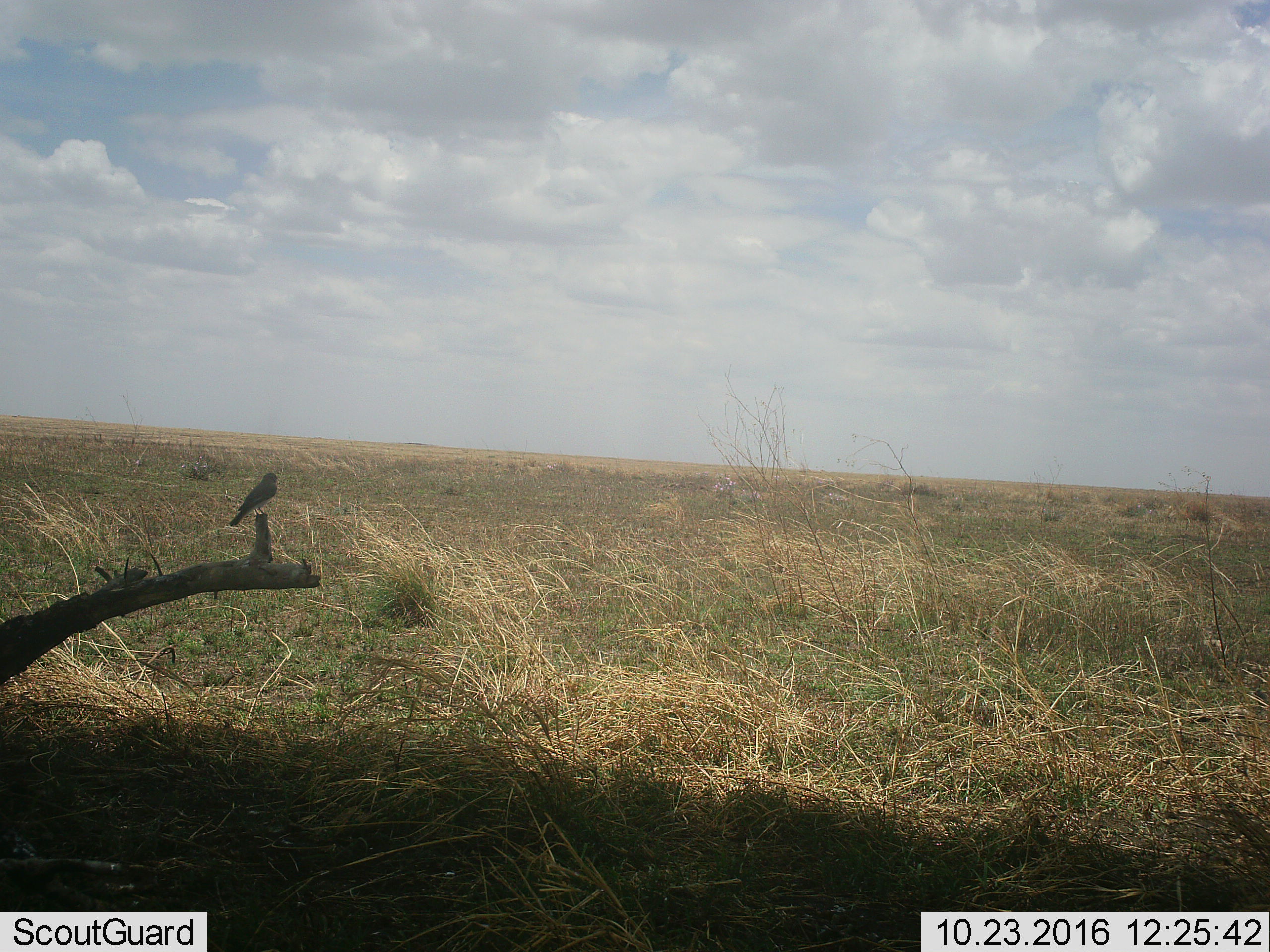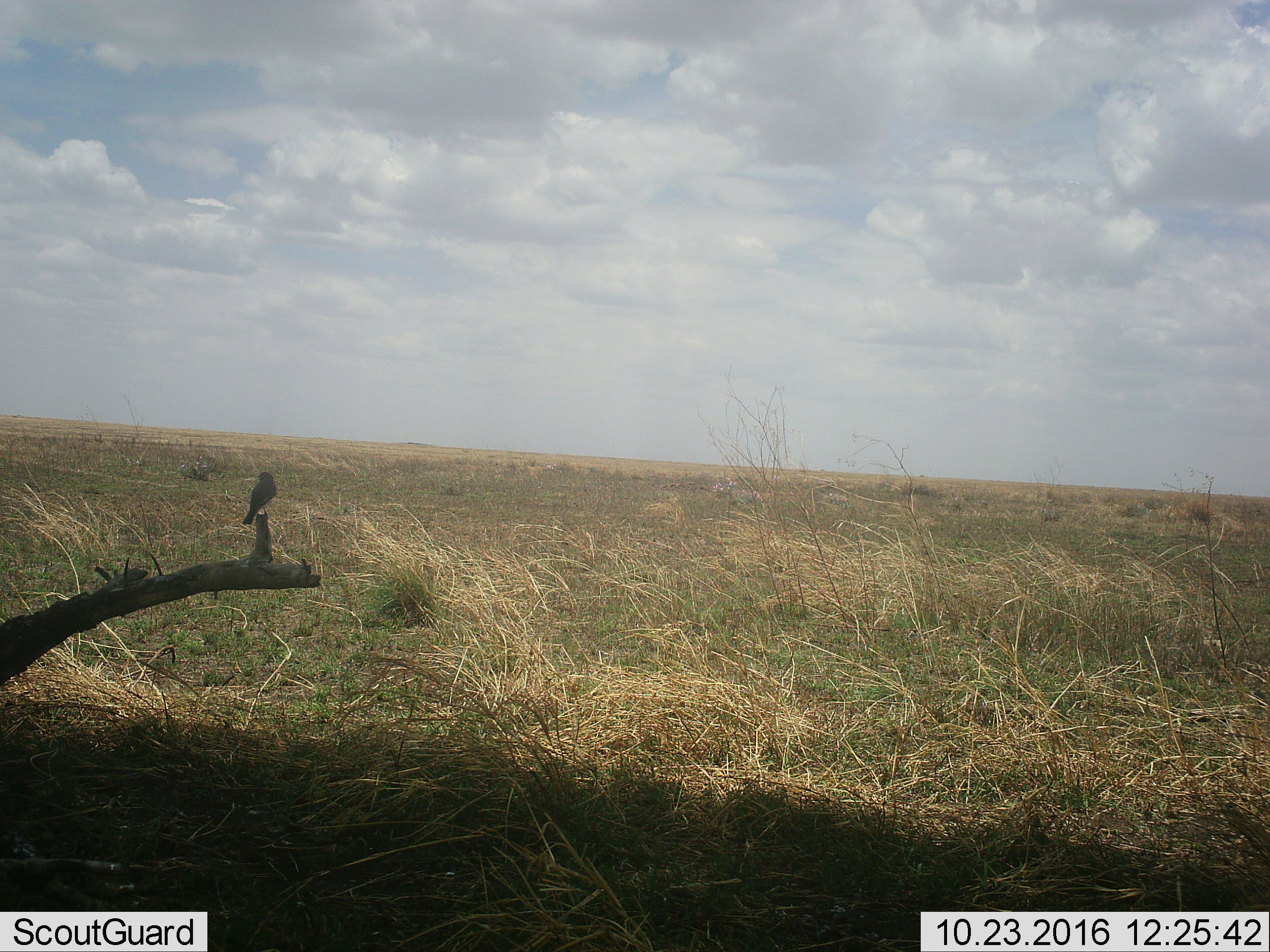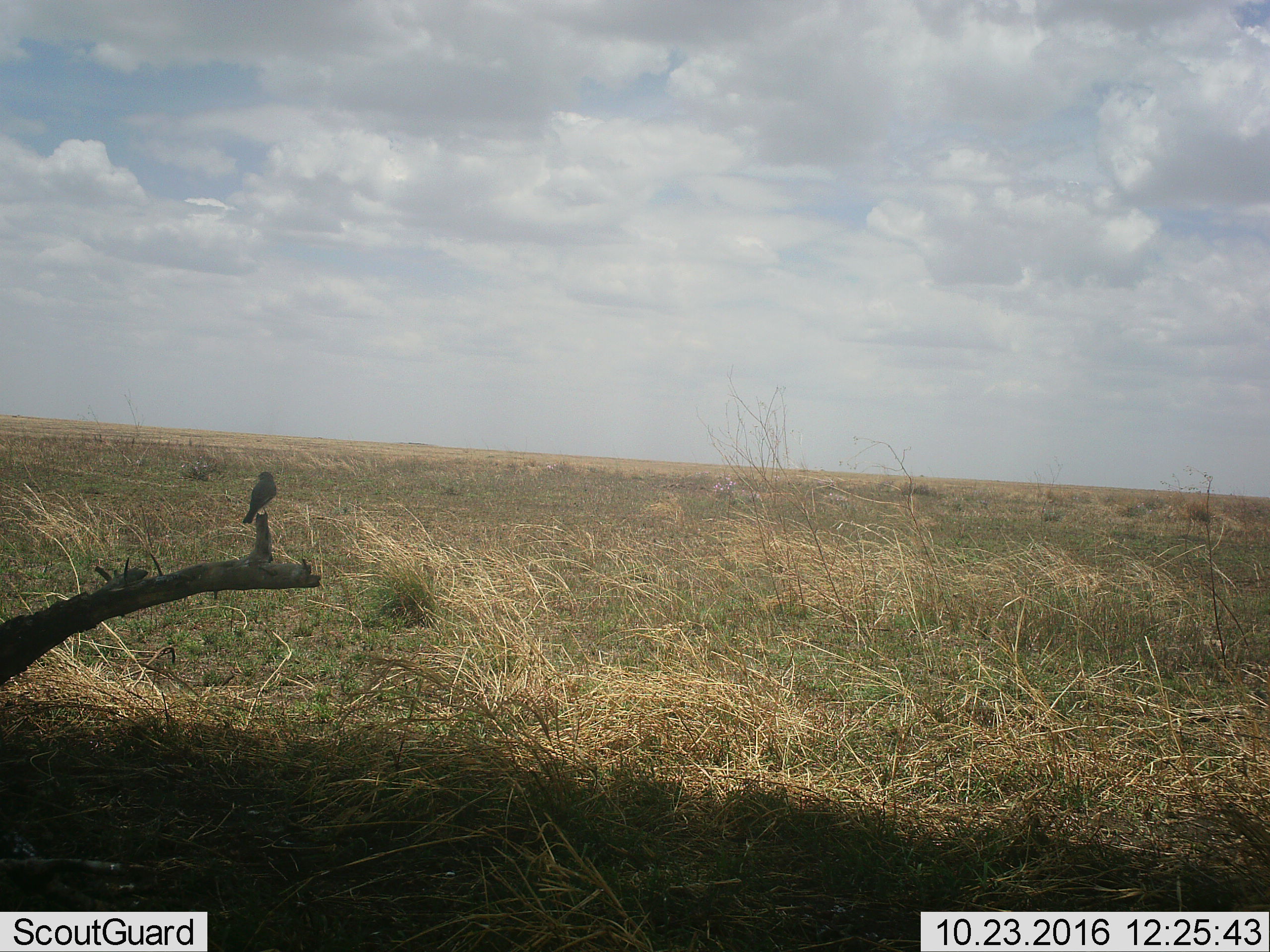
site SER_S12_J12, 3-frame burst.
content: unidentified animal